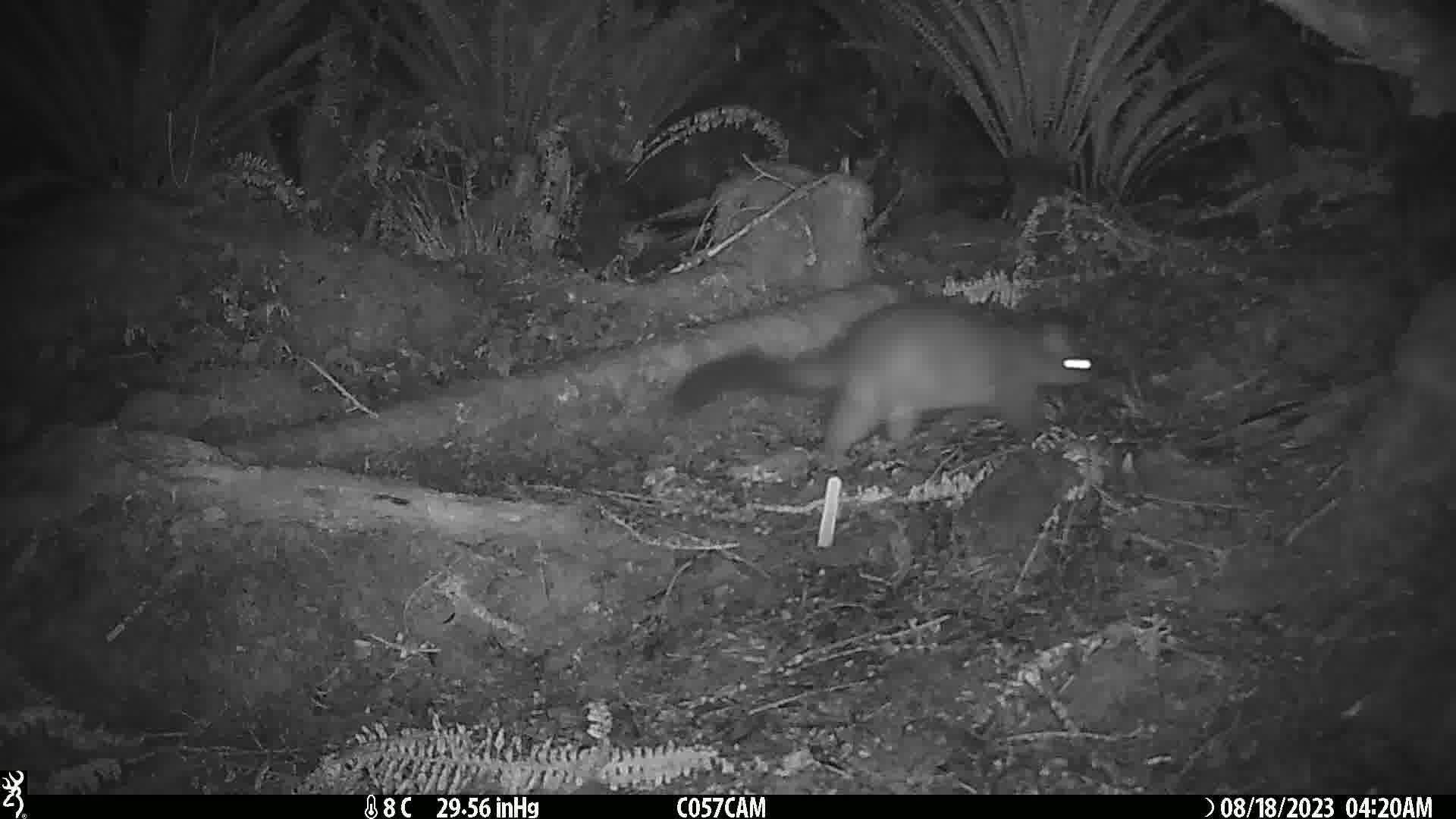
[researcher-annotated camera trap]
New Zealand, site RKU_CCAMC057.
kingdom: Animalia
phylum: Chordata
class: Mammalia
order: Diprotodontia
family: Phalangeridae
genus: Trichosurus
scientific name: Trichosurus vulpecula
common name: common brushtail possum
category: possum